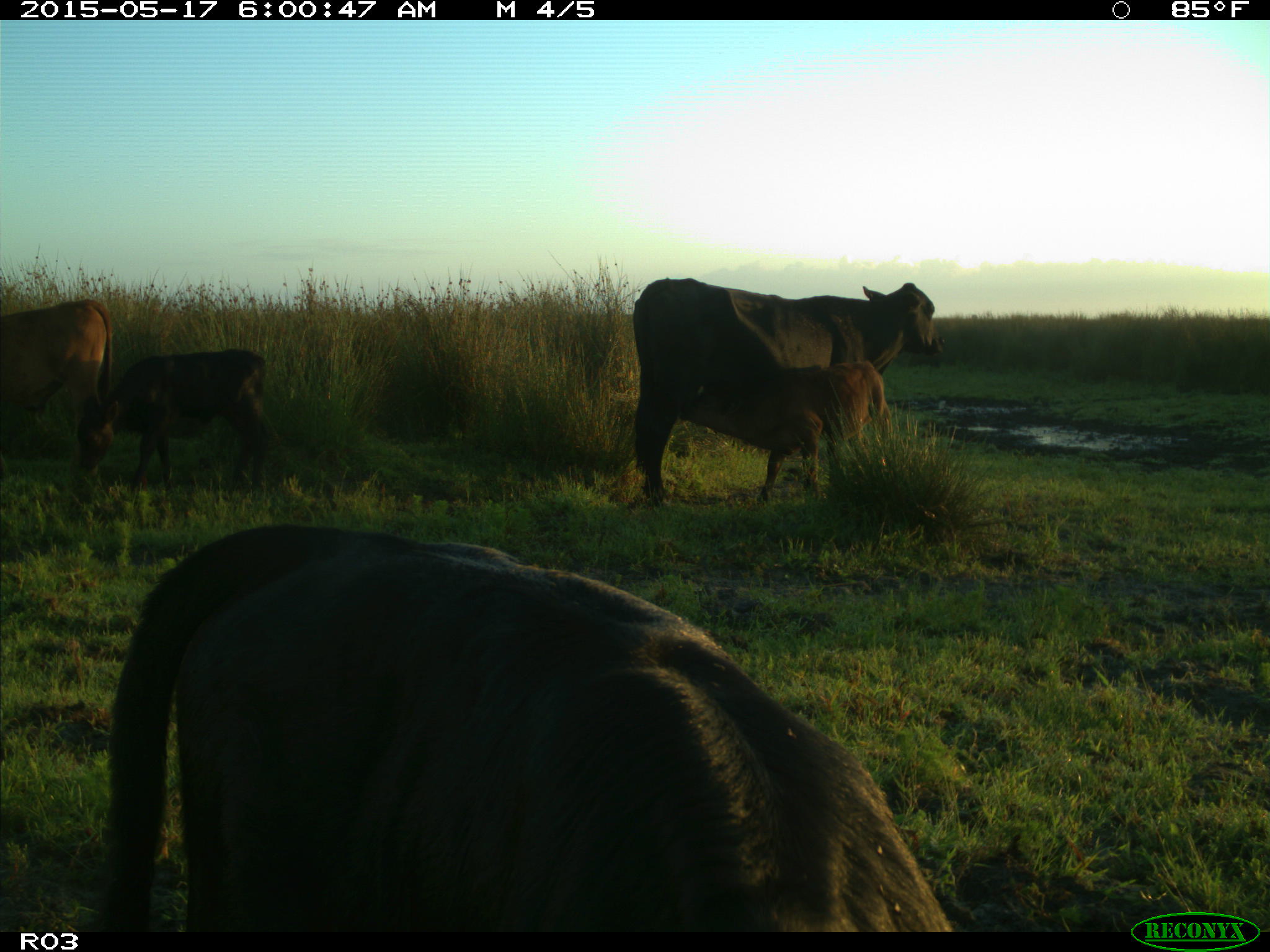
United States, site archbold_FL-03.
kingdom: Animalia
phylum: Chordata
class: Mammalia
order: Artiodactyla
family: Bovidae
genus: Bos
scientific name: Bos taurus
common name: domestic cow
Bos taurus (domestic cow).